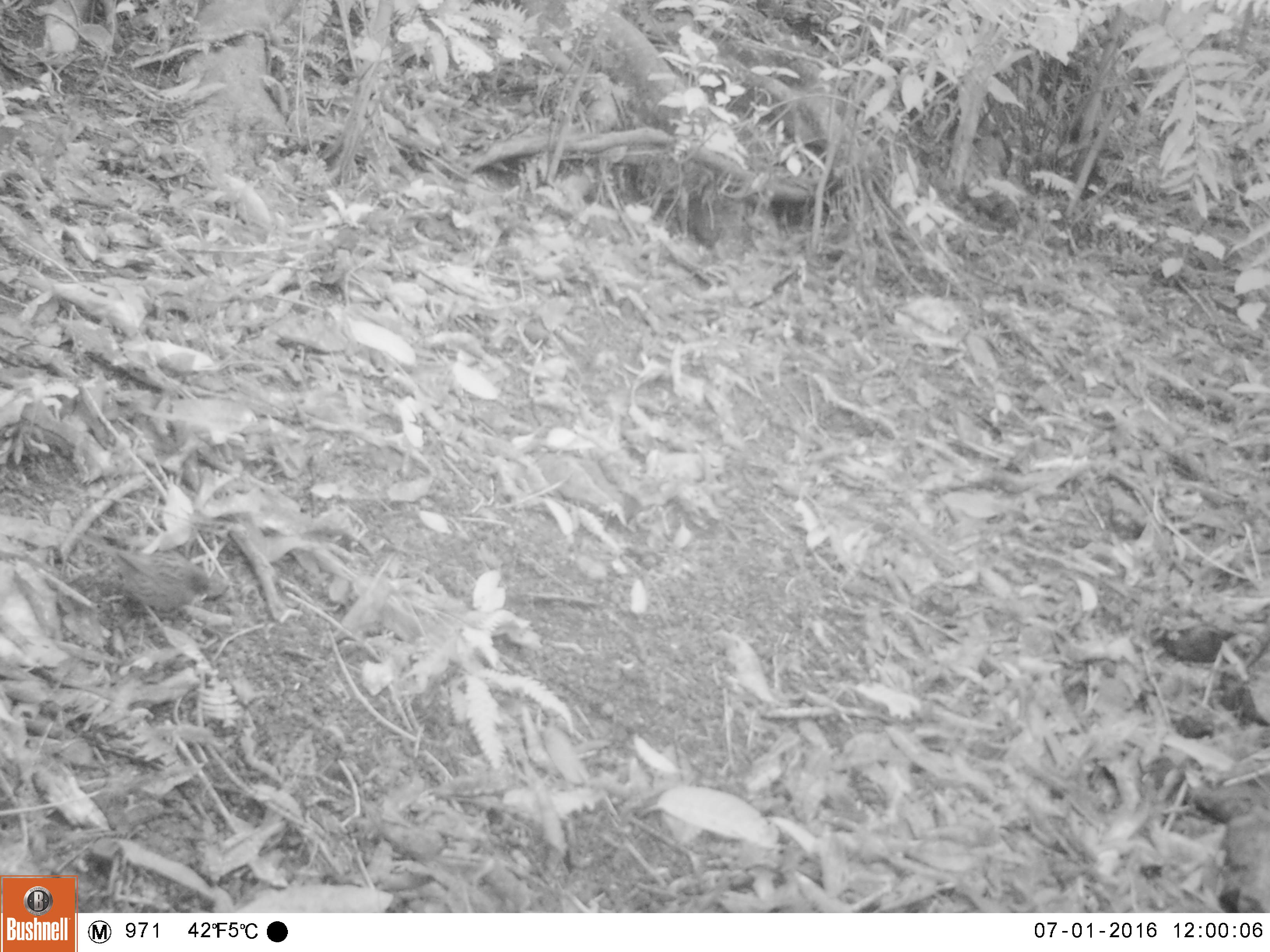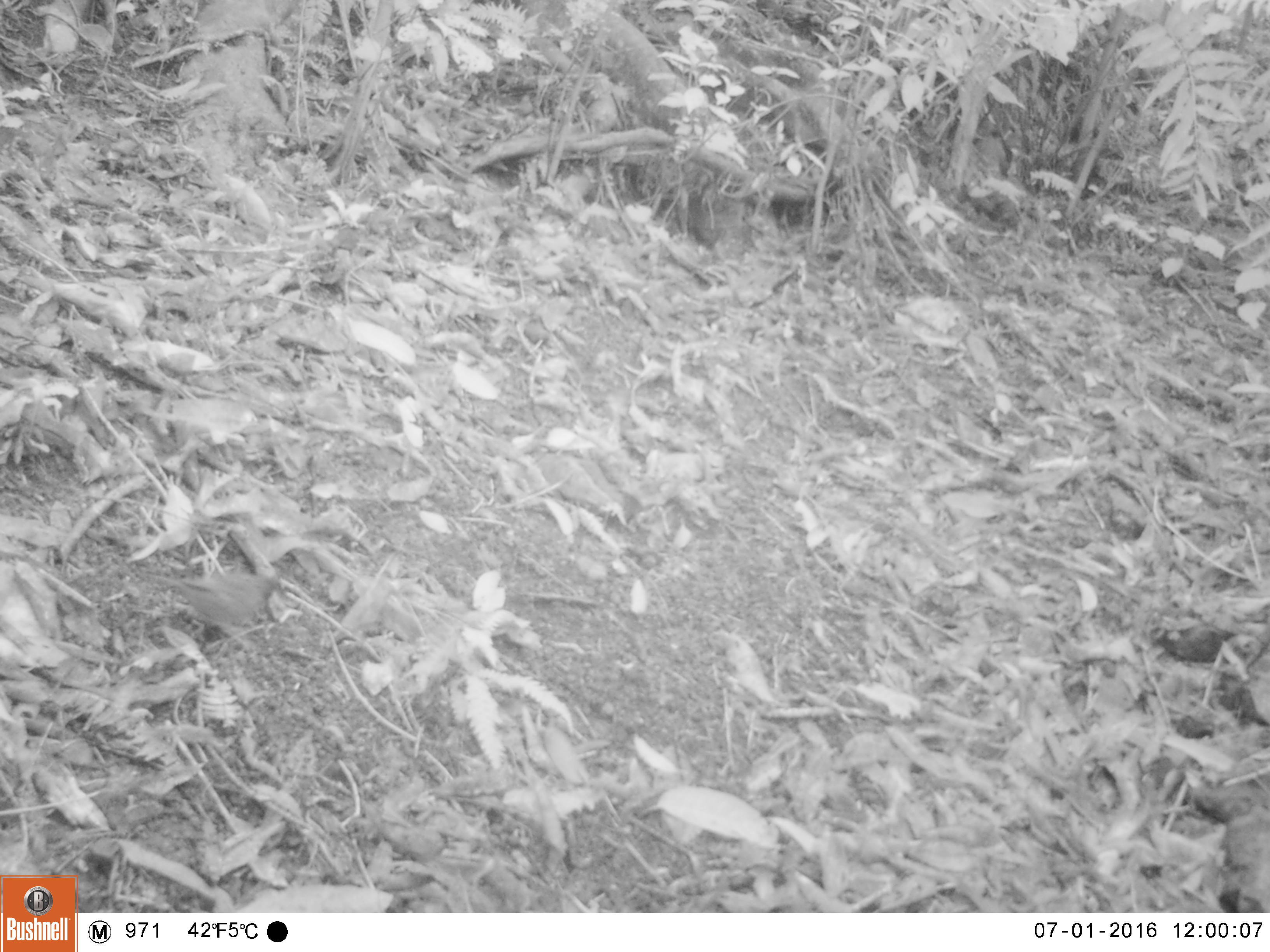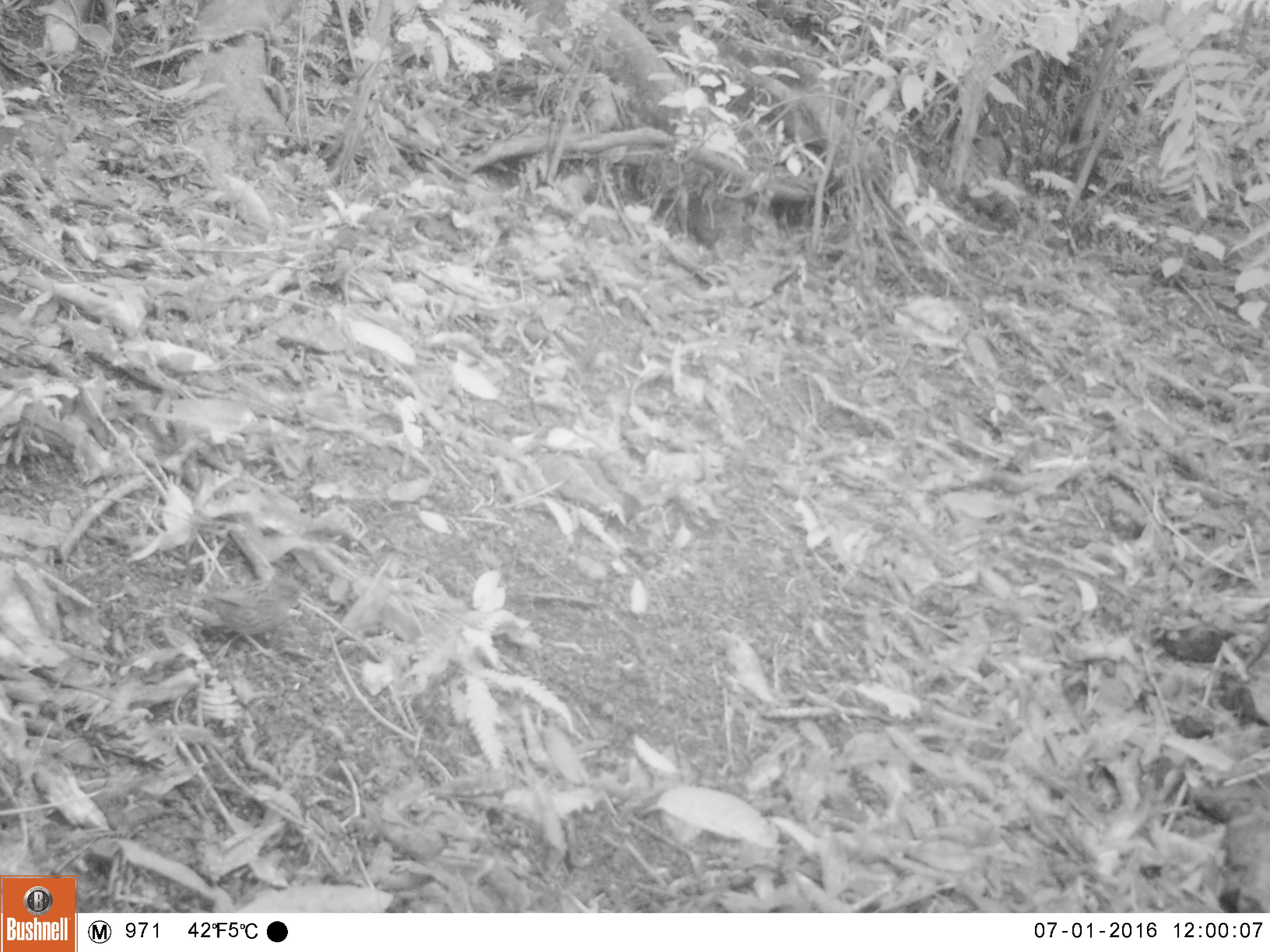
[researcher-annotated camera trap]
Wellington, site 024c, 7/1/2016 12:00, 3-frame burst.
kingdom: Animalia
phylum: Chordata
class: Aves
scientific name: Aves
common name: bird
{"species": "bird (Aves)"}